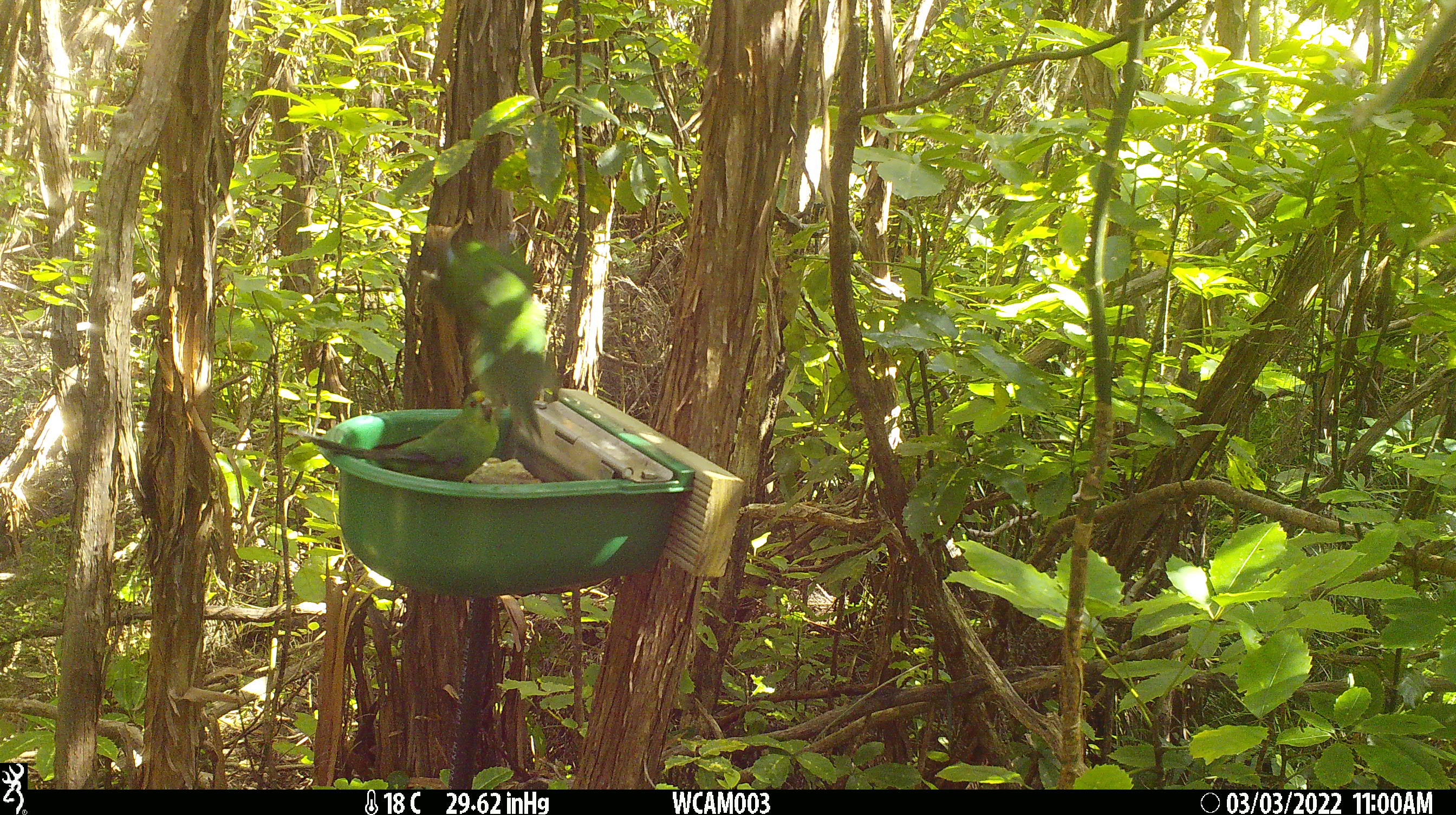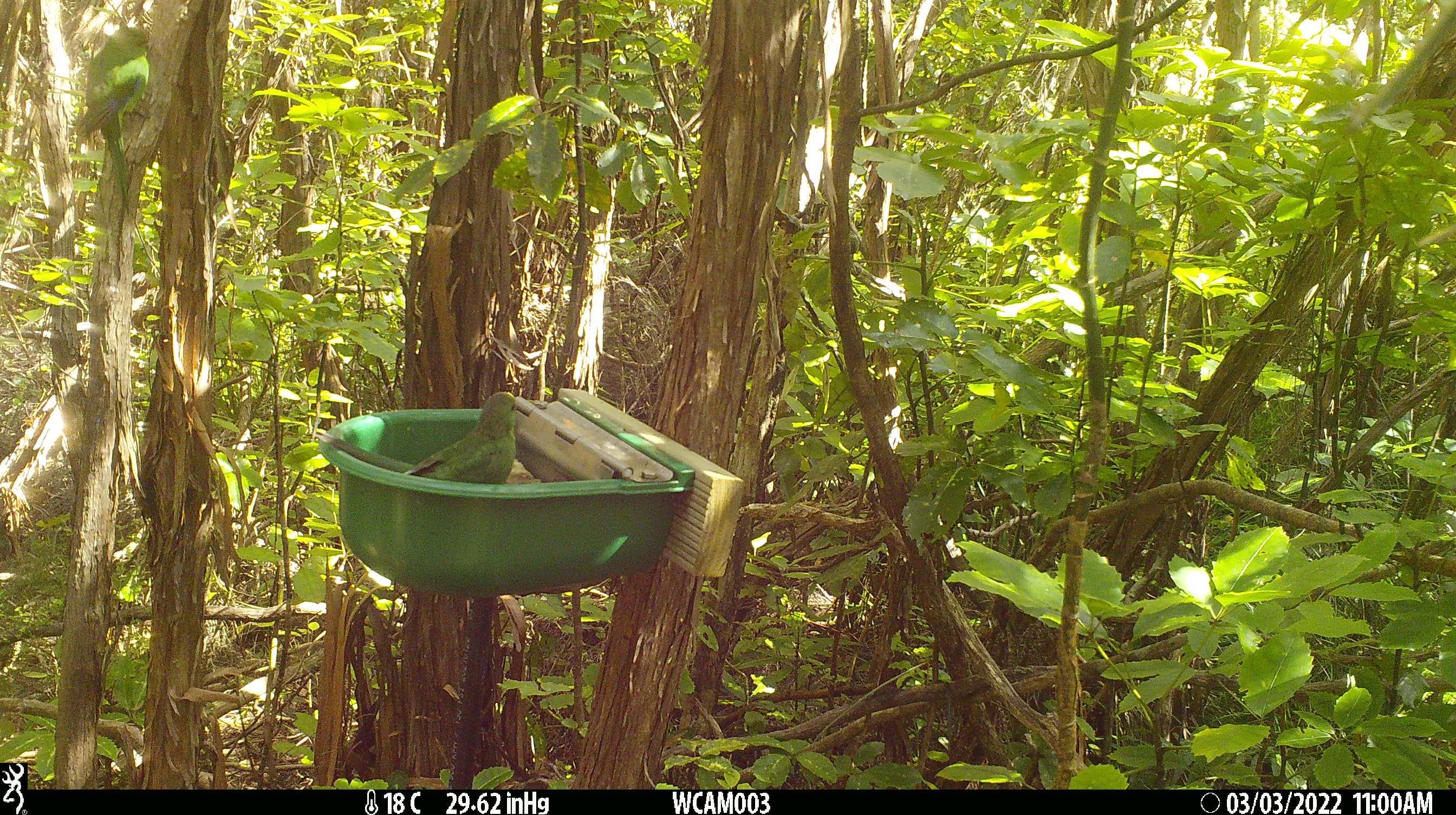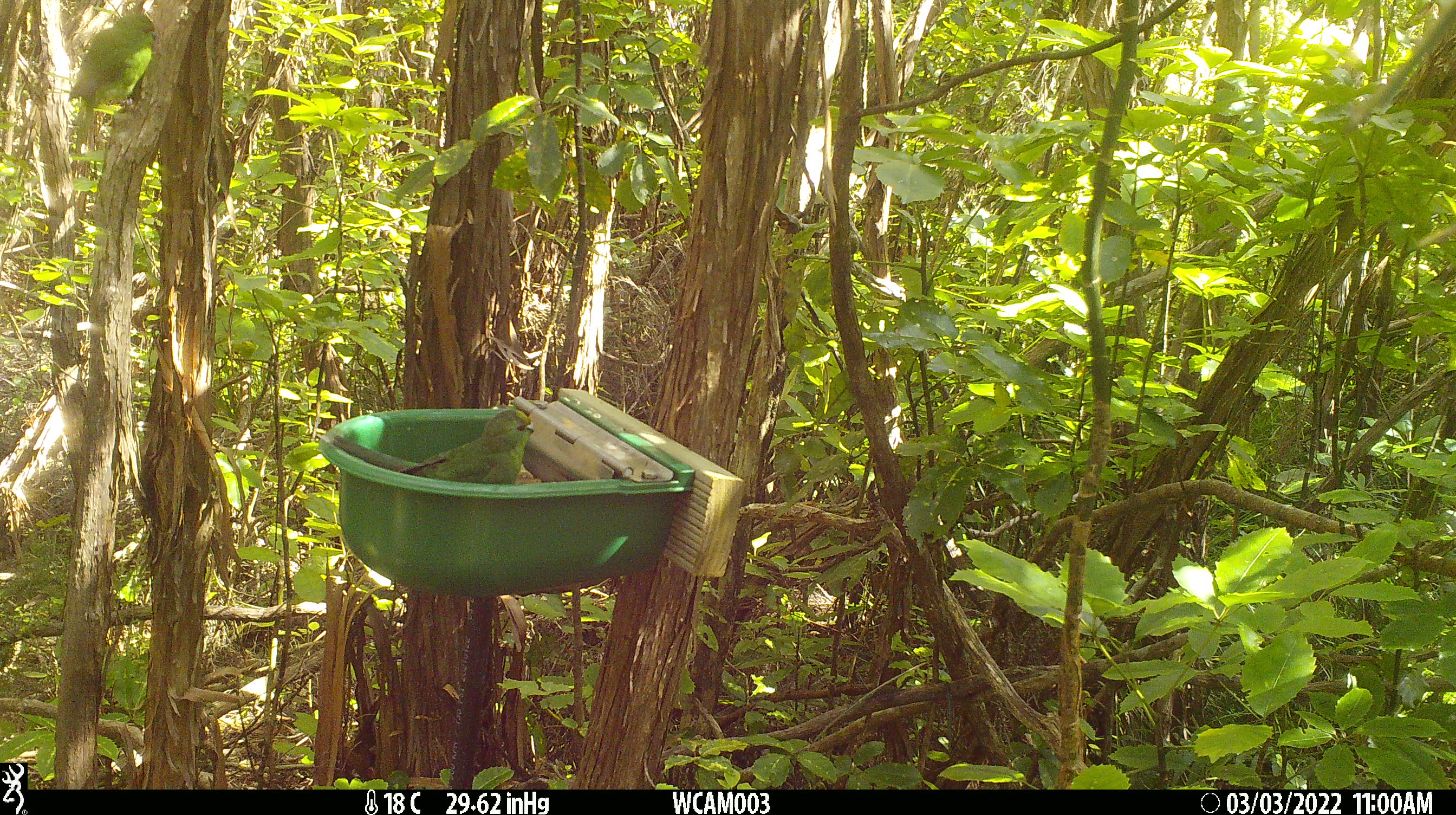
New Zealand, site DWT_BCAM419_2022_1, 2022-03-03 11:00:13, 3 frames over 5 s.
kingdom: Animalia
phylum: Chordata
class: Aves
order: Psittaciformes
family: Psittaculidae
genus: Cyanoramphus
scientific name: Cyanoramphus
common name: parakeet